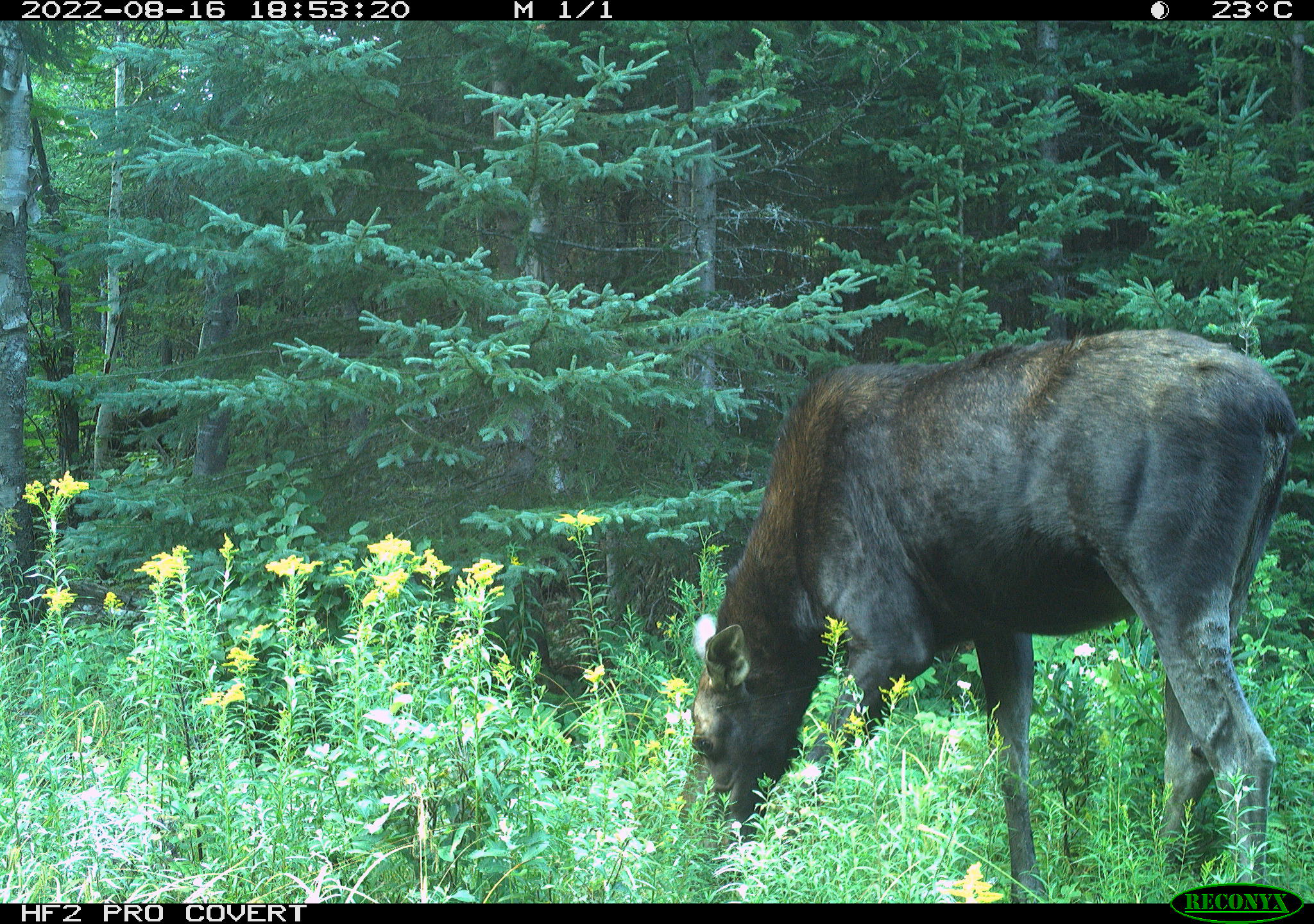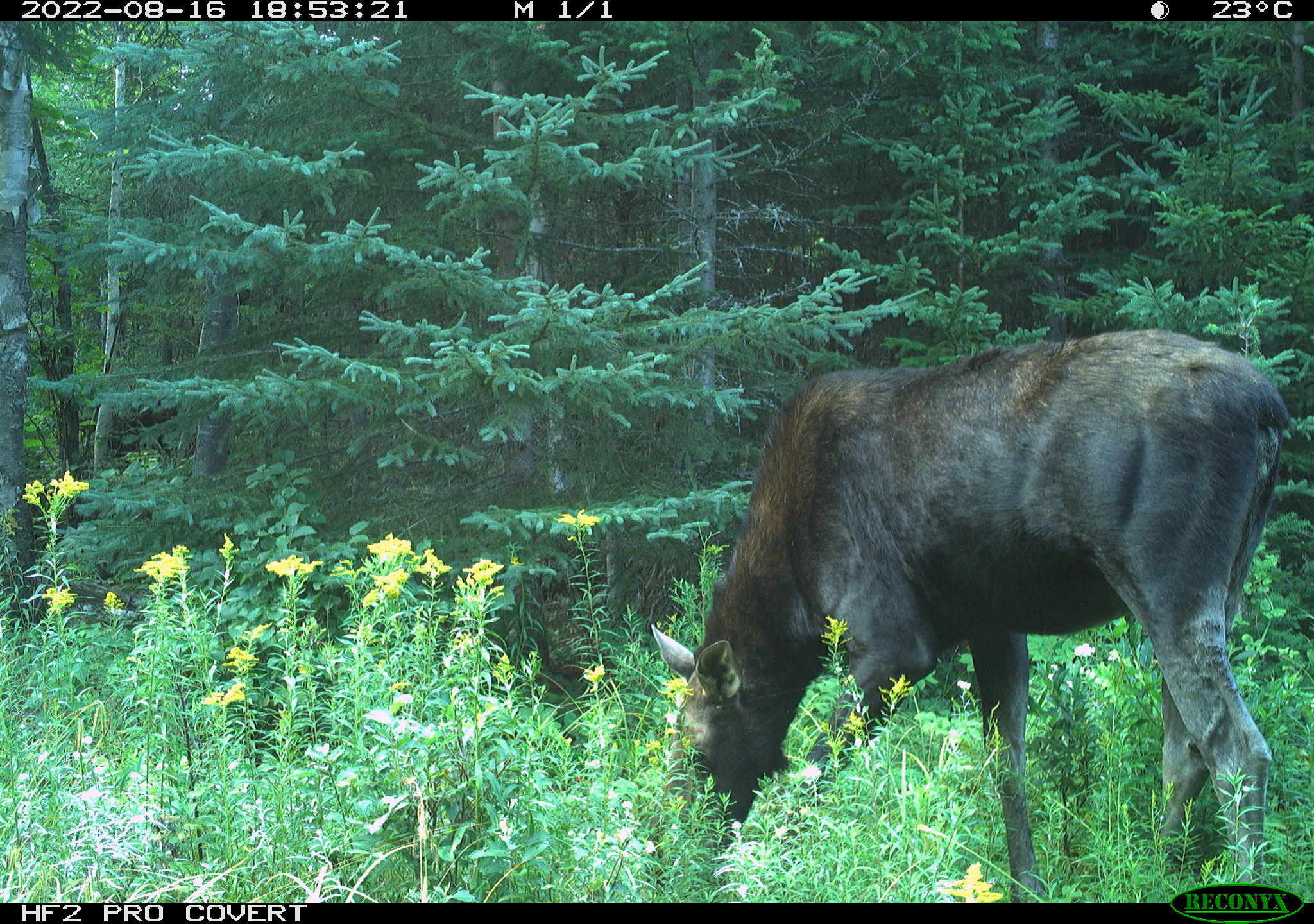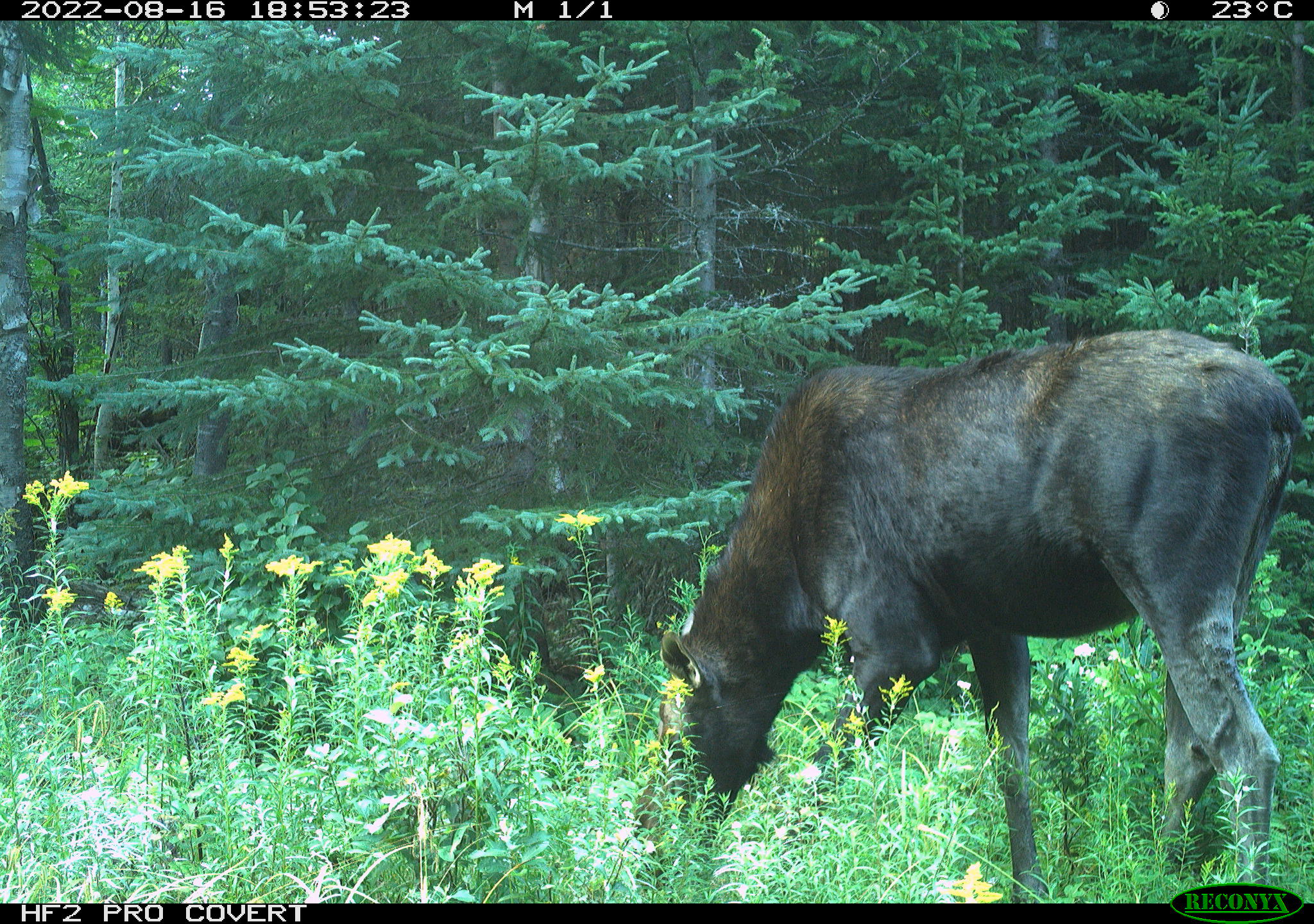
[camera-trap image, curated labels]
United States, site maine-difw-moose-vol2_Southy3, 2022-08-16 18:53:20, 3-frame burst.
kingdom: Animalia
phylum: Chordata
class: Mammalia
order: Artiodactyla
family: Cervidae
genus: Alces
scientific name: Alces alces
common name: moose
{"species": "moose (Alces alces)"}